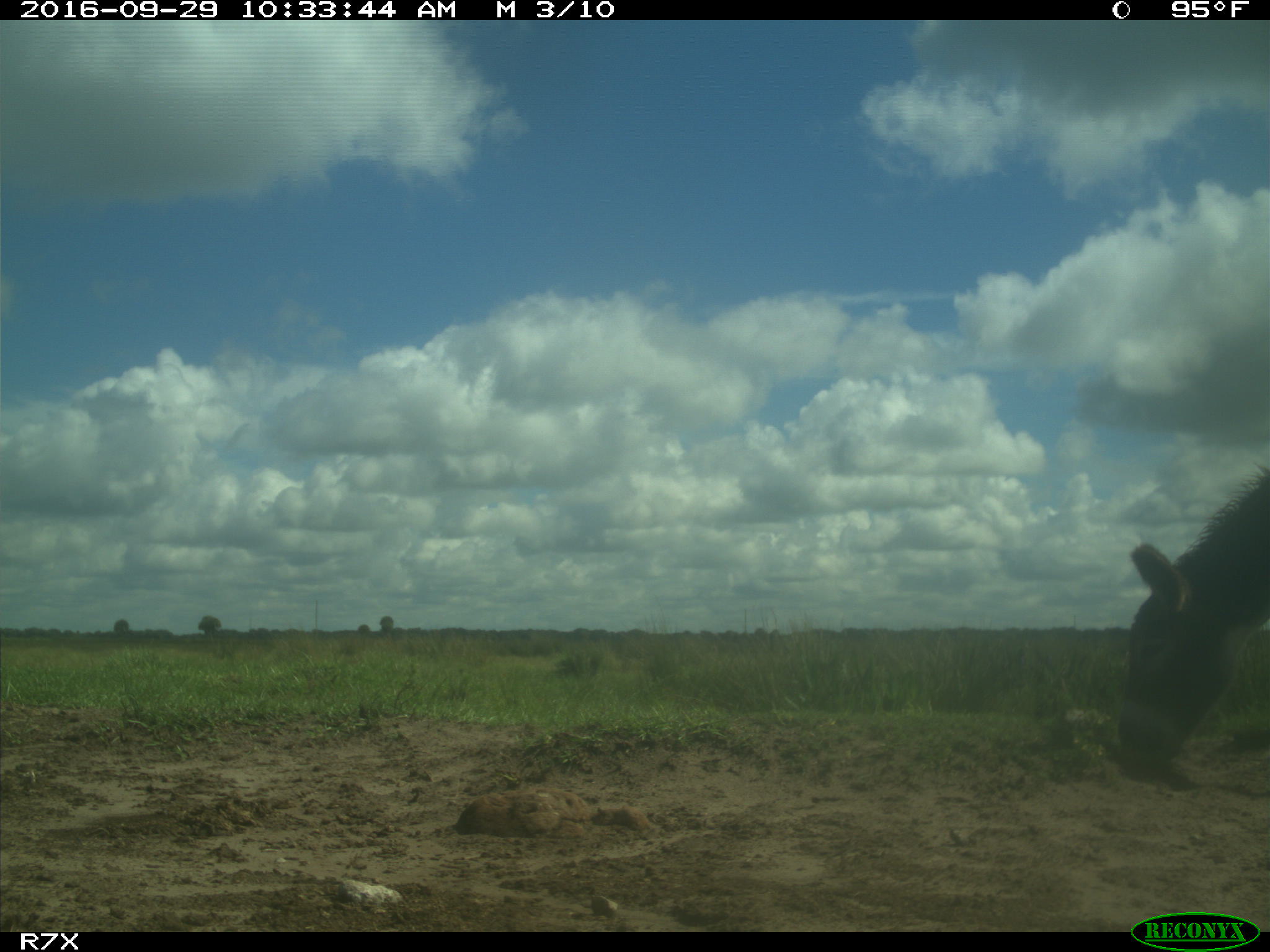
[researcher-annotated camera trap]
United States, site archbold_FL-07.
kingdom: Animalia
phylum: Chordata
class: Mammalia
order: Perissodactyla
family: Equidae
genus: Equus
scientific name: Equus africanus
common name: african wild ass